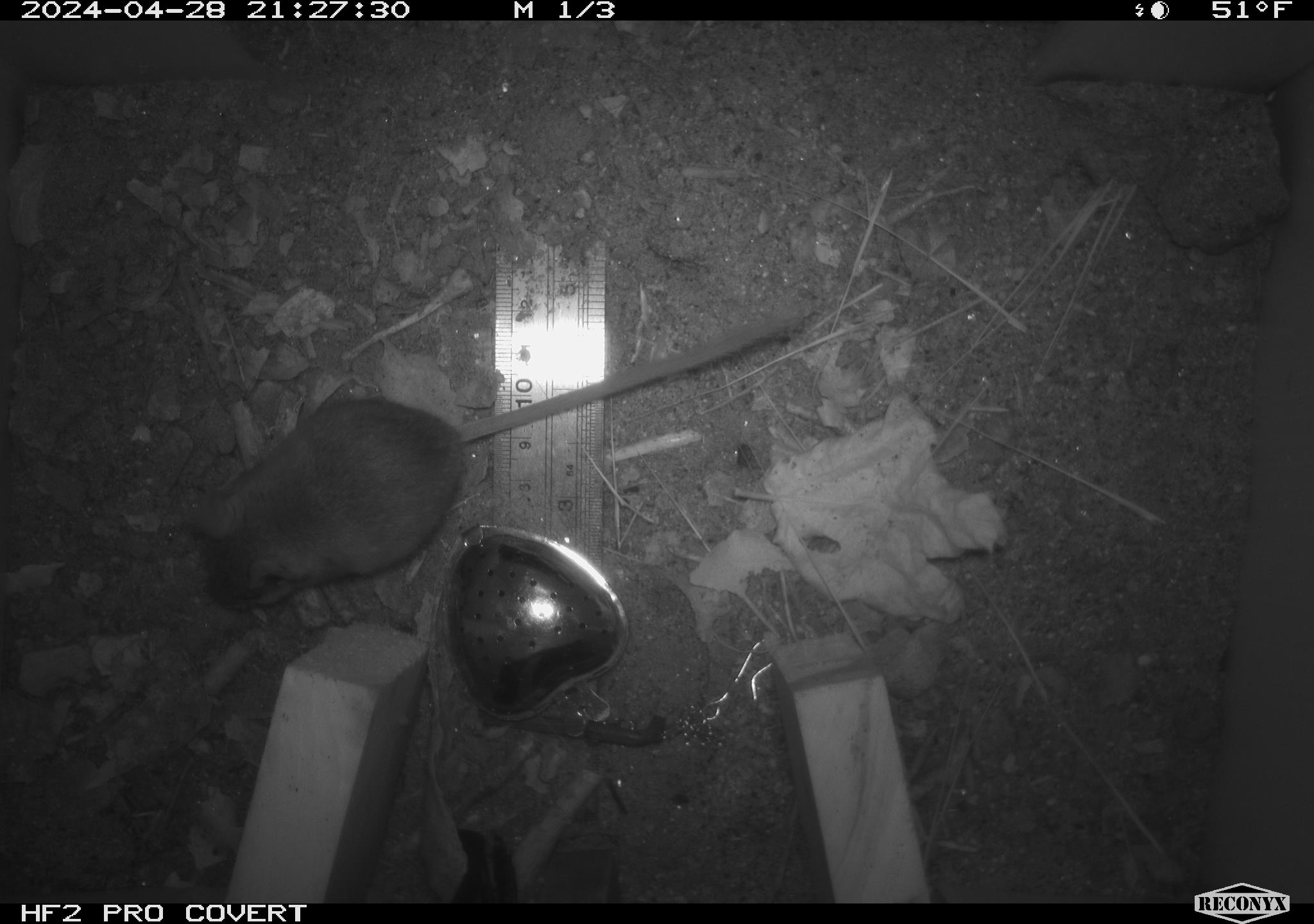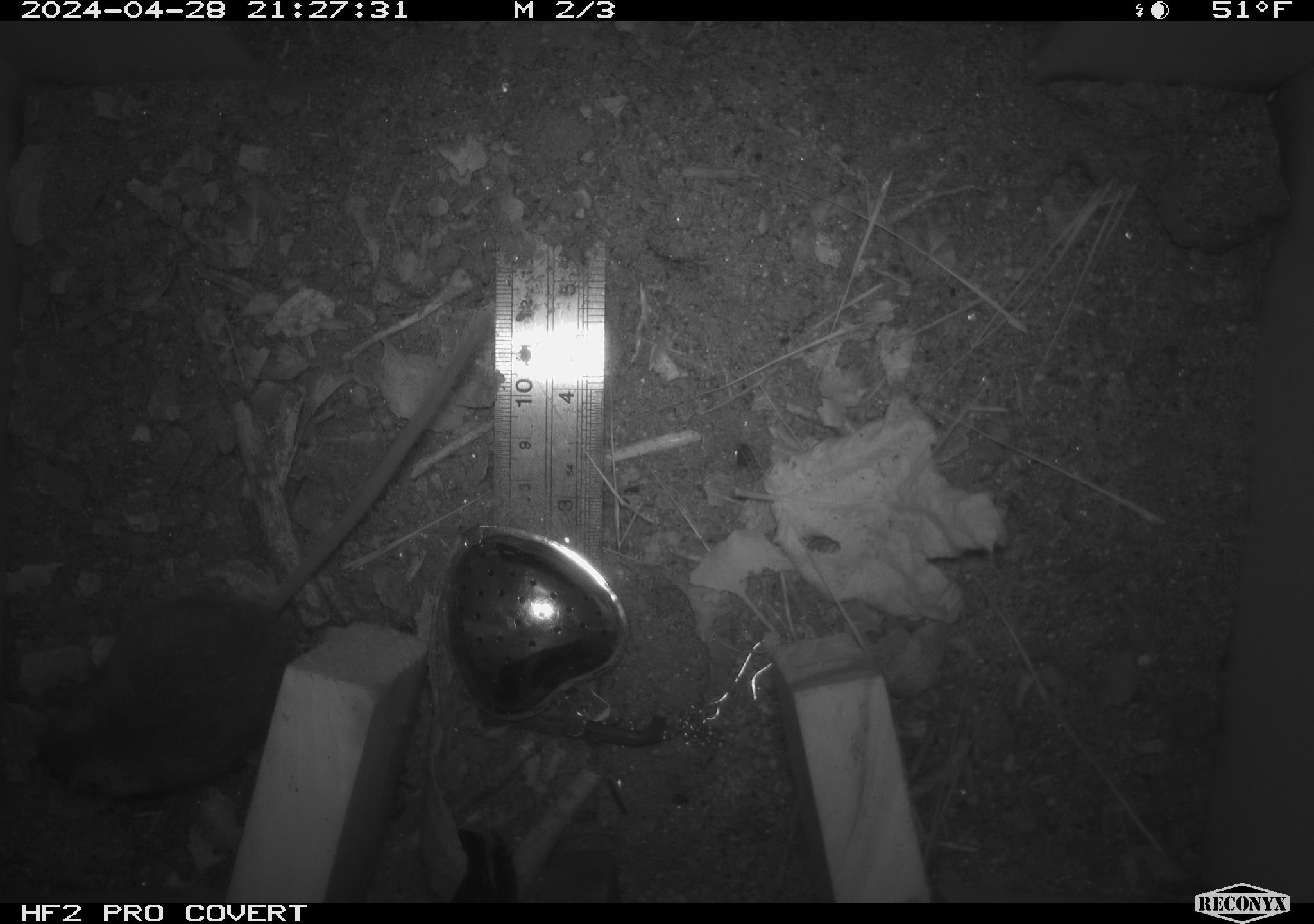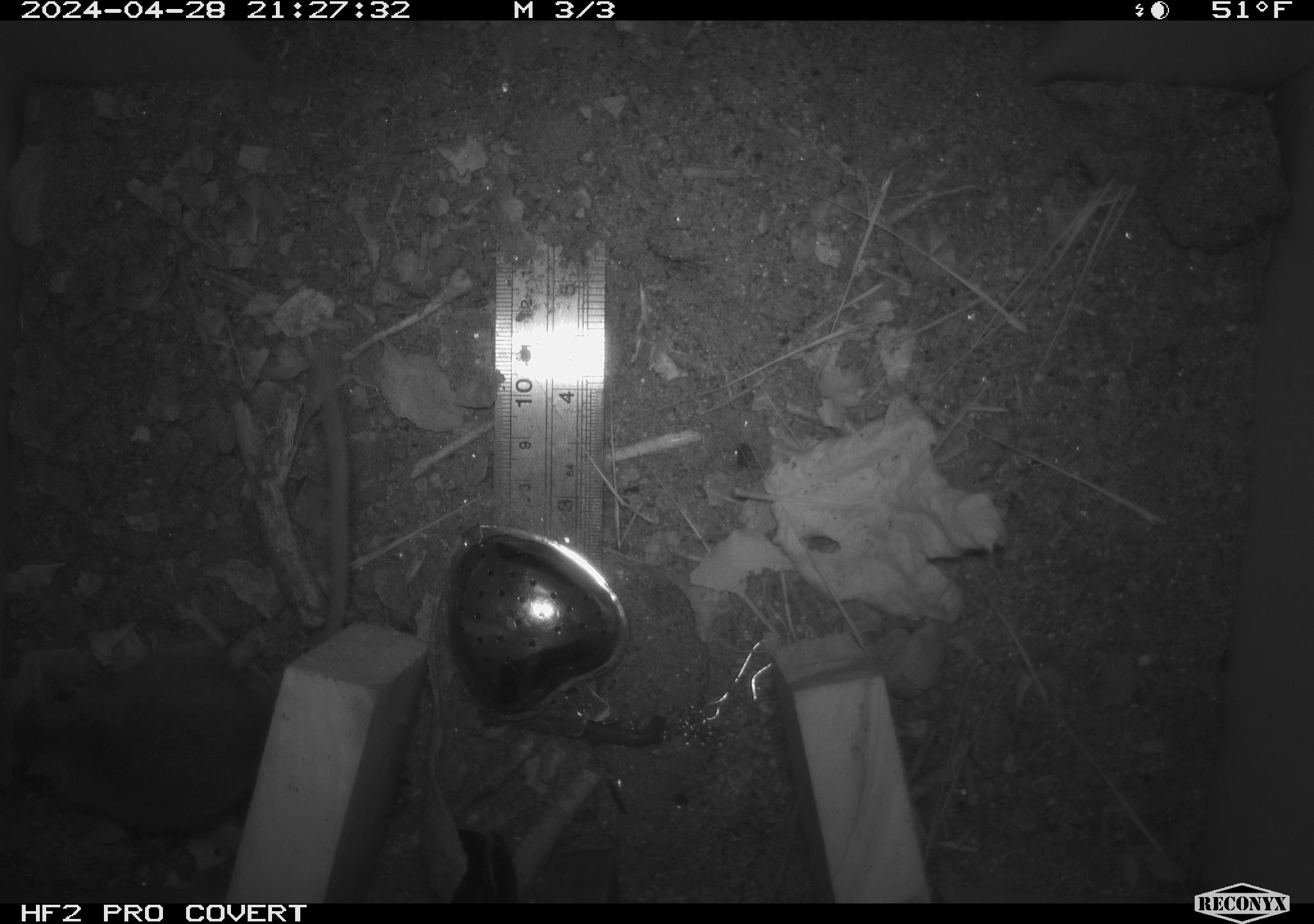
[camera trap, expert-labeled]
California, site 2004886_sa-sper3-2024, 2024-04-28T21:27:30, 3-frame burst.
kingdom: Animalia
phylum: Chordata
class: Mammalia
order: Rodentia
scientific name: Rodentia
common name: mouse species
Mouse species (Rodentia).